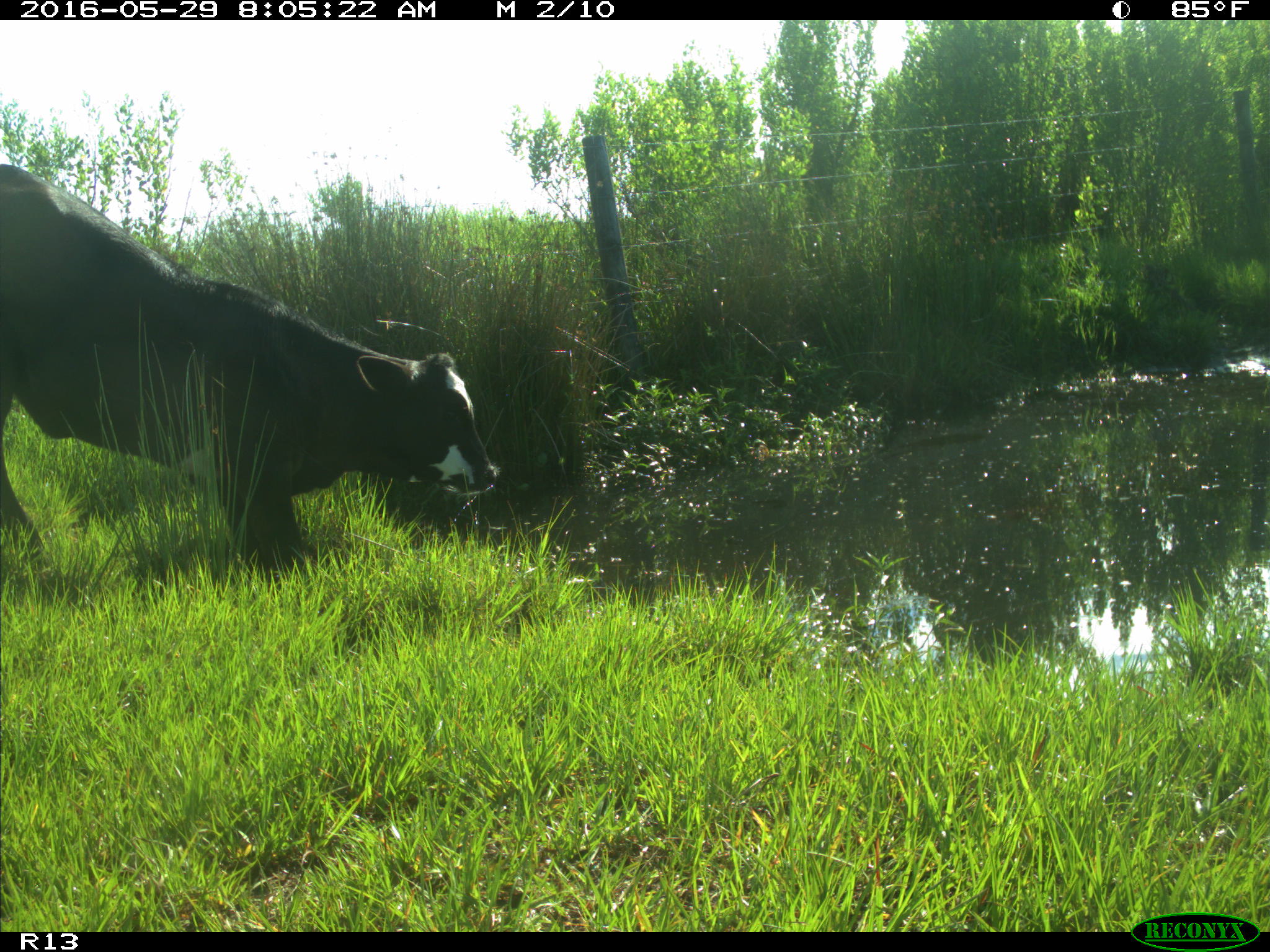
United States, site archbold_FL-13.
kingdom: Animalia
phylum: Chordata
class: Mammalia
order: Artiodactyla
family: Bovidae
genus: Bos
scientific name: Bos taurus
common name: domestic cow